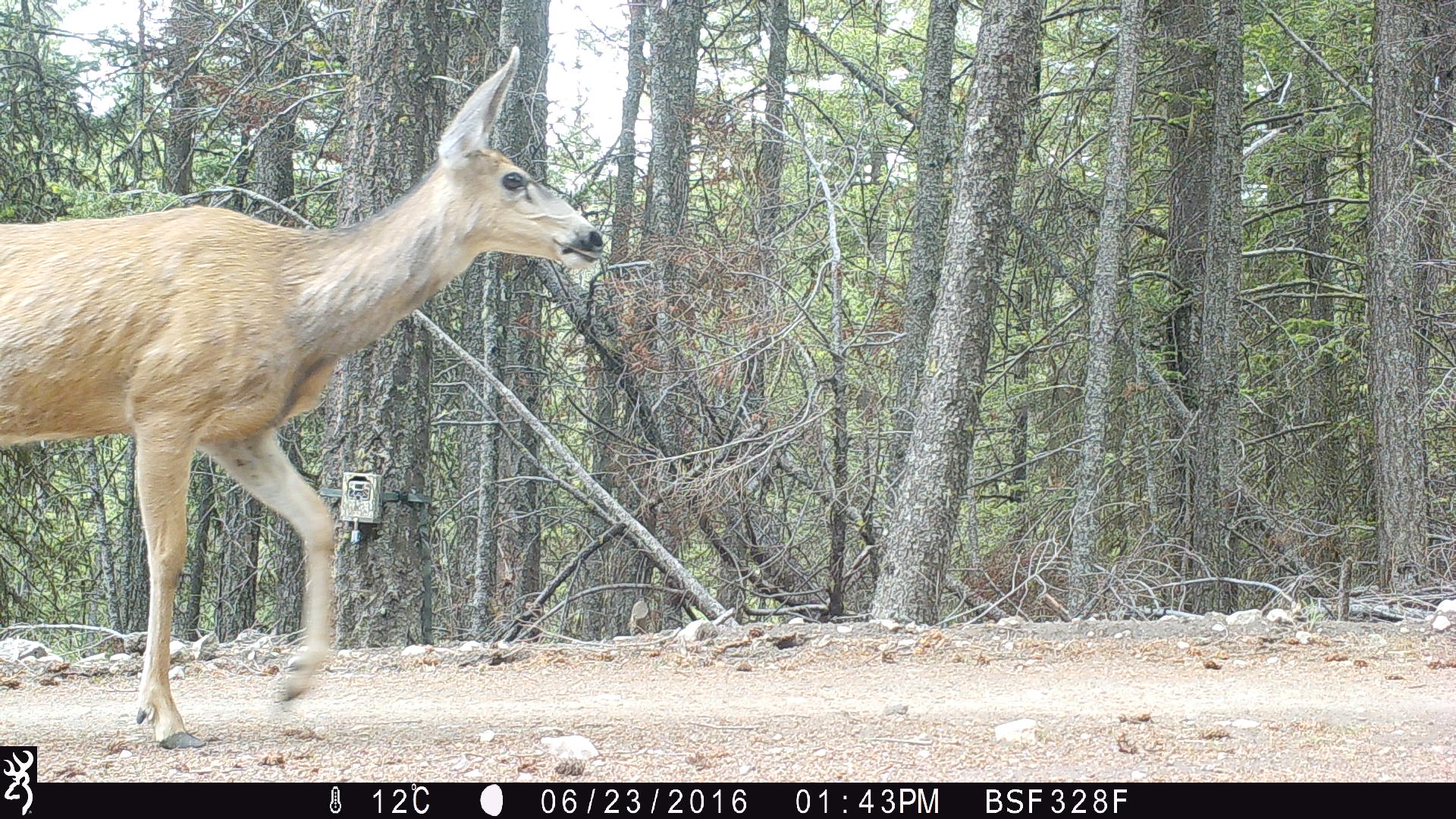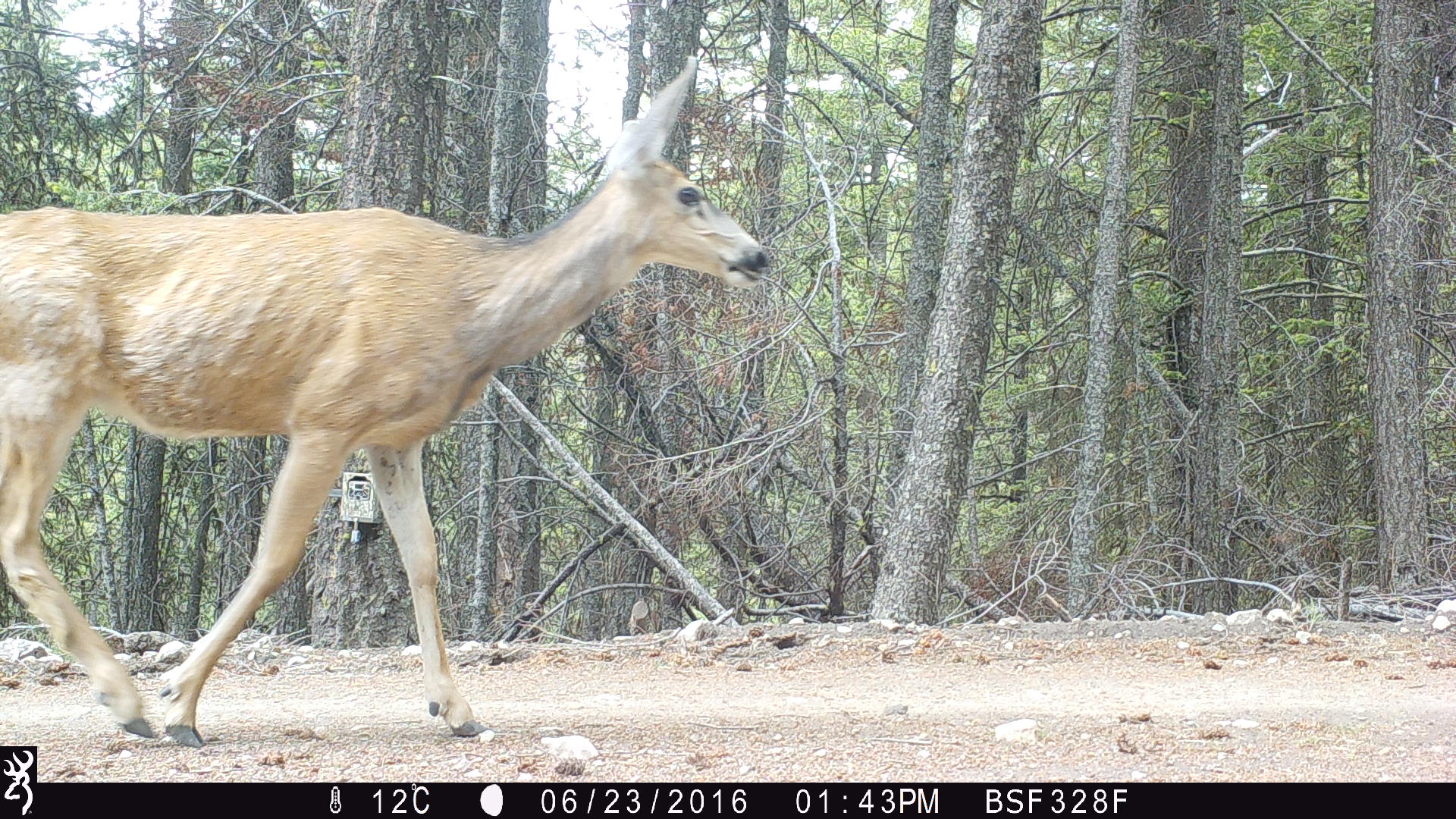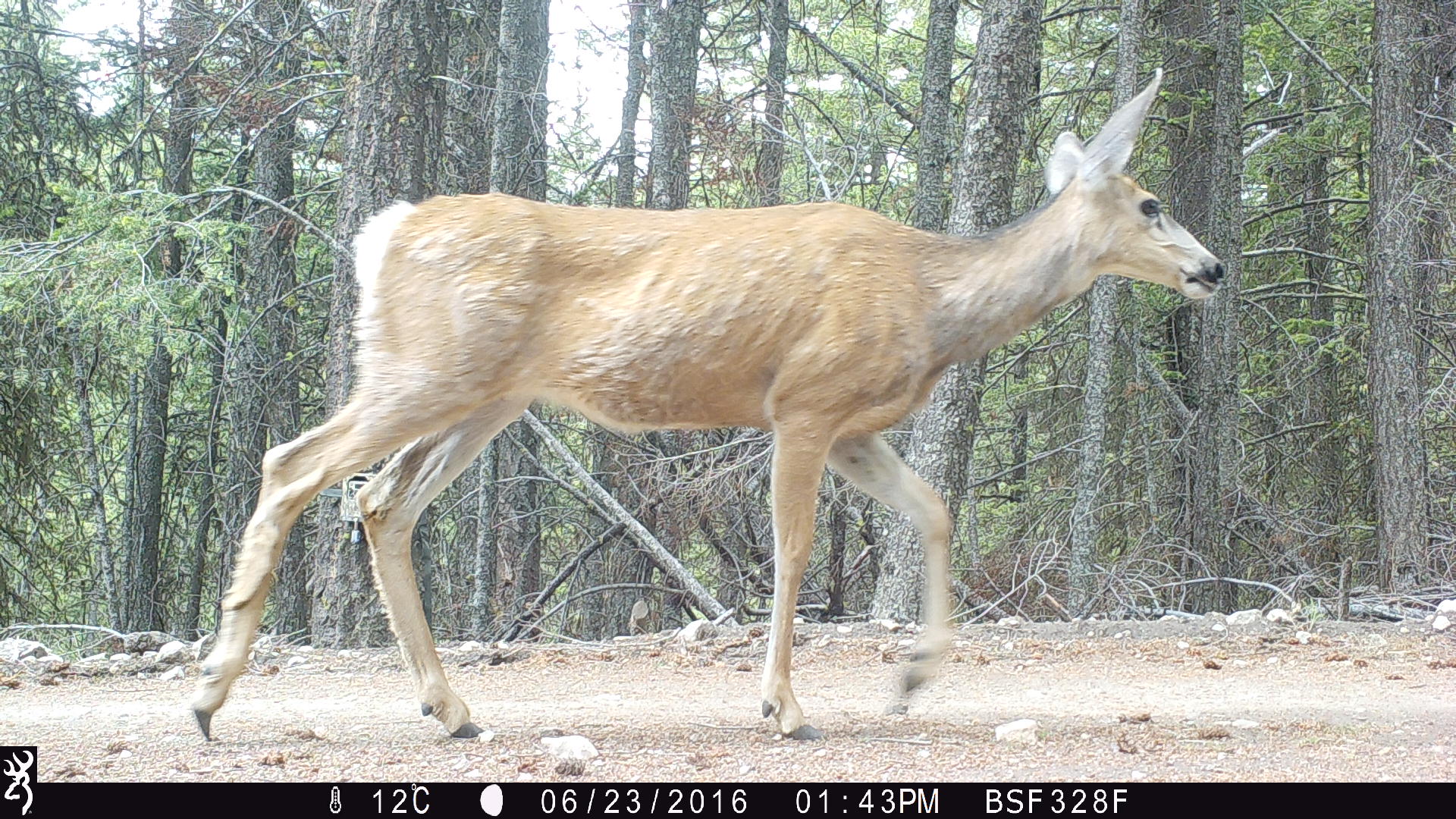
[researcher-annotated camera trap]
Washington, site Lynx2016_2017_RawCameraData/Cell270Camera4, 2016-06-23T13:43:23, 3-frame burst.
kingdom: Animalia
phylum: Chordata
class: Mammalia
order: Artiodactyla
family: Cervidae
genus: Odocoileus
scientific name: Odocoileus hemionus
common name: mule deer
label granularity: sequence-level